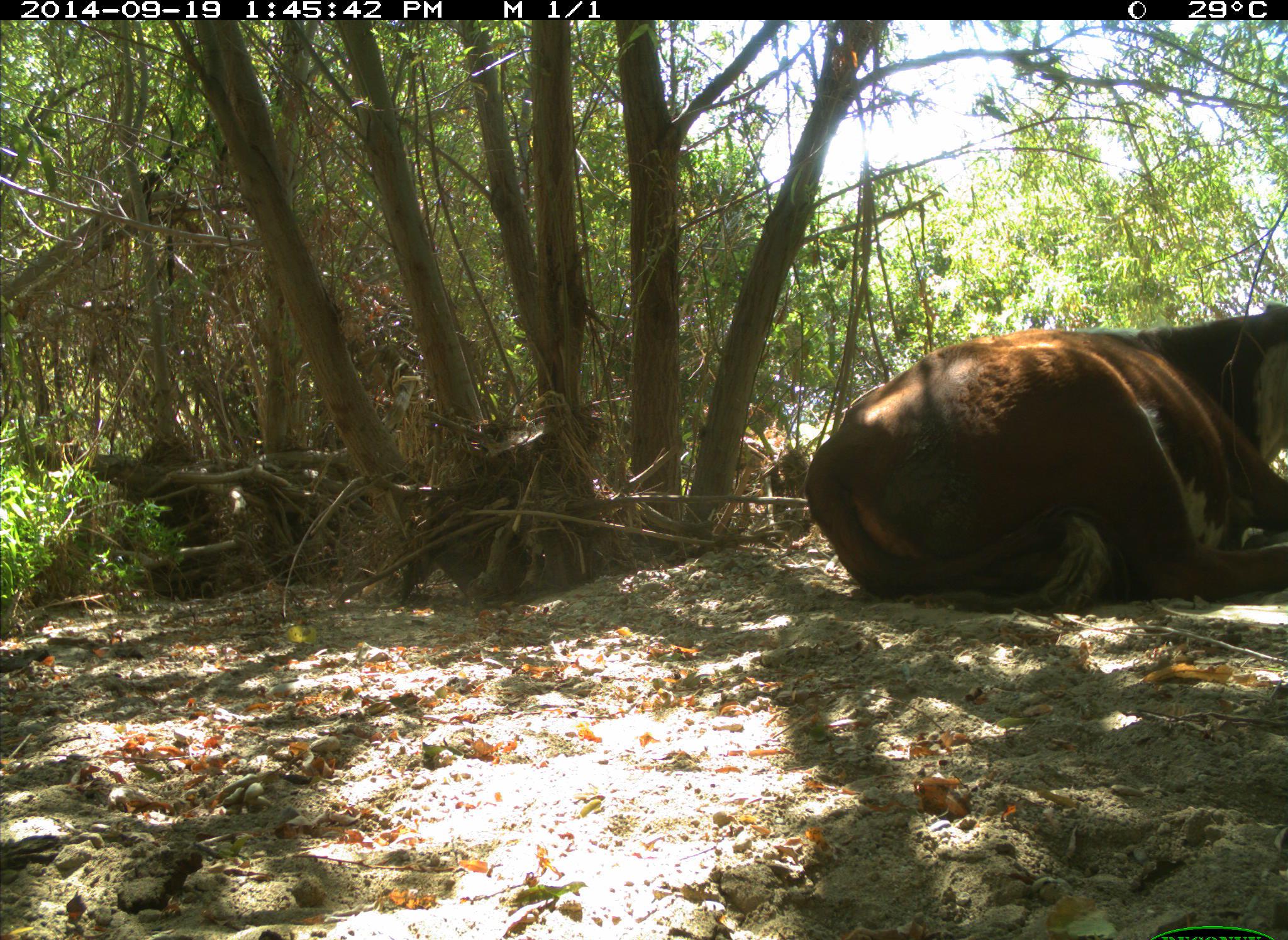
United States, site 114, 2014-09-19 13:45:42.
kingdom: Animalia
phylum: Chordata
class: Mammalia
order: Artiodactyla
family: Bovidae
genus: Bos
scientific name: Bos taurus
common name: cow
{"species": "cow (Bos taurus)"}